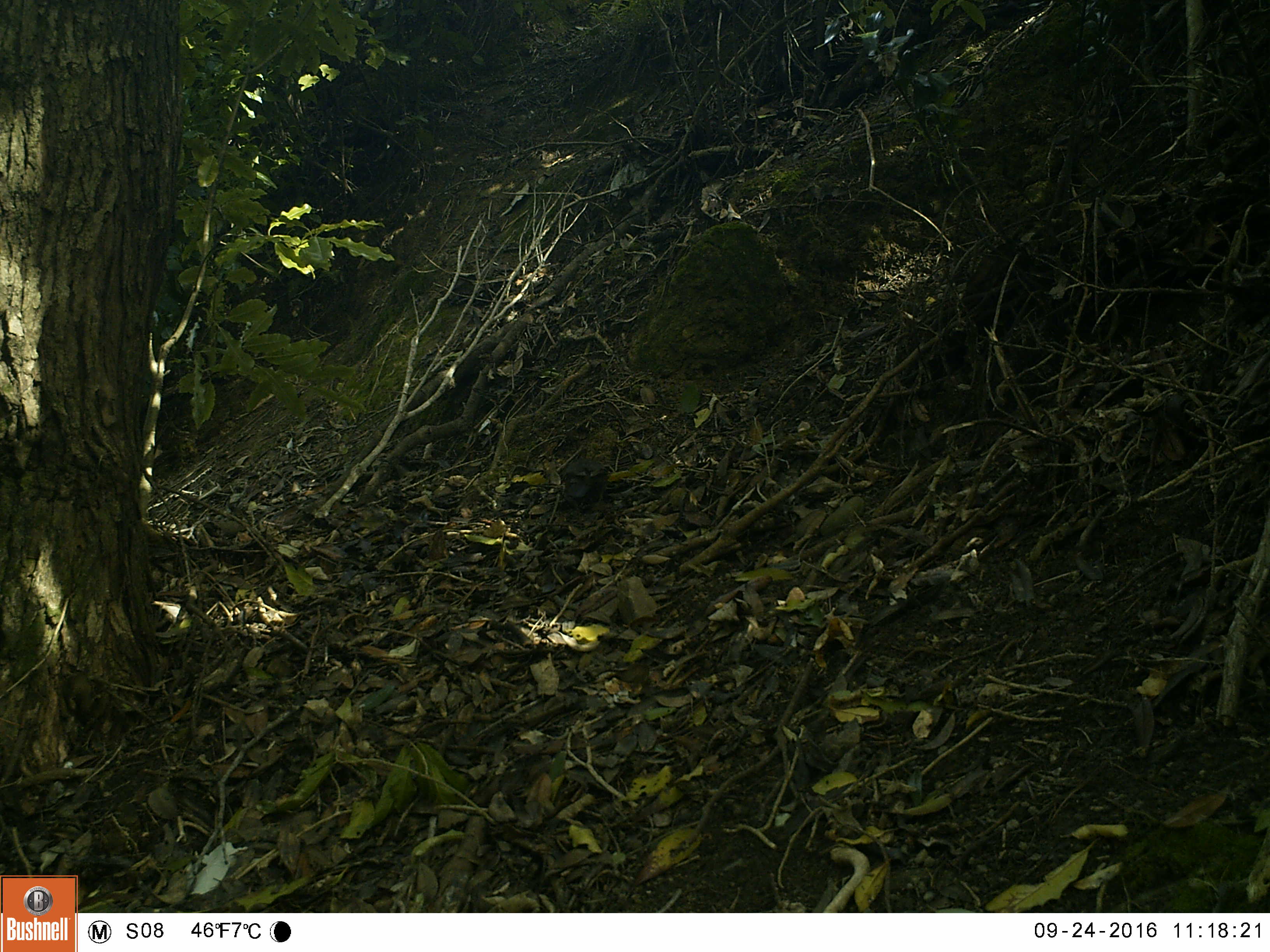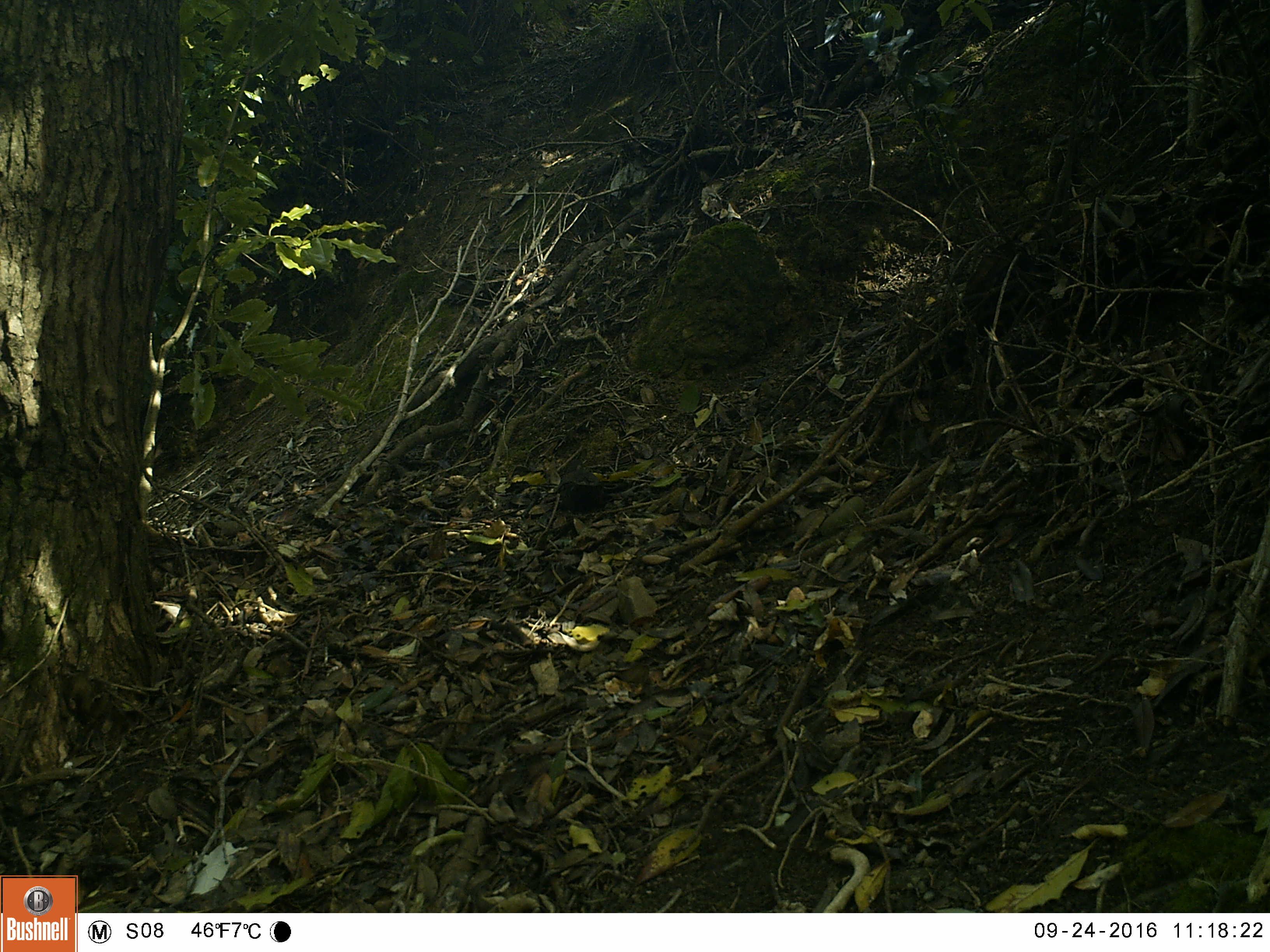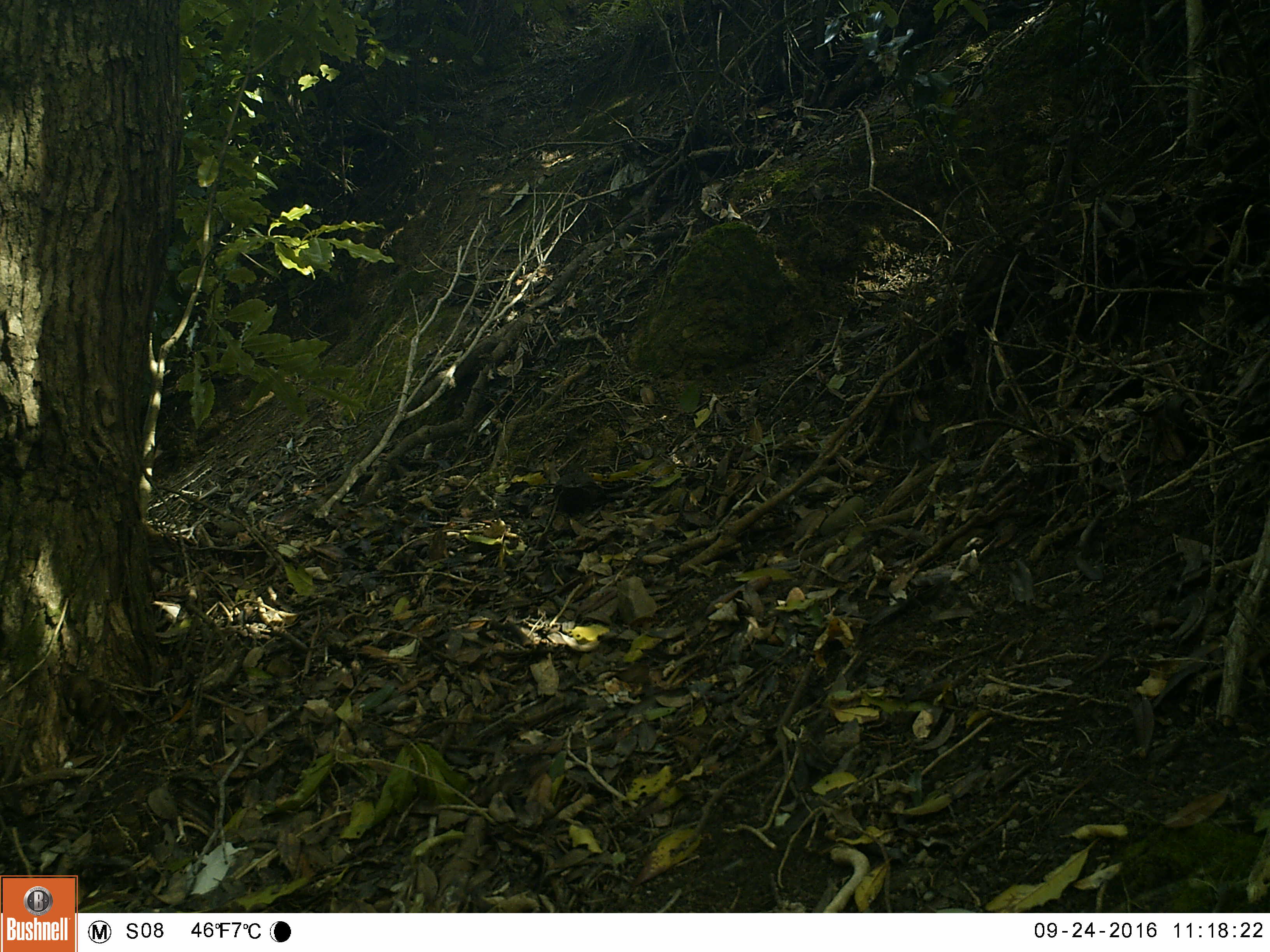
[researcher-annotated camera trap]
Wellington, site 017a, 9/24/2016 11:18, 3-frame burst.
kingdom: Animalia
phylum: Chordata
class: Aves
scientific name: Aves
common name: bird